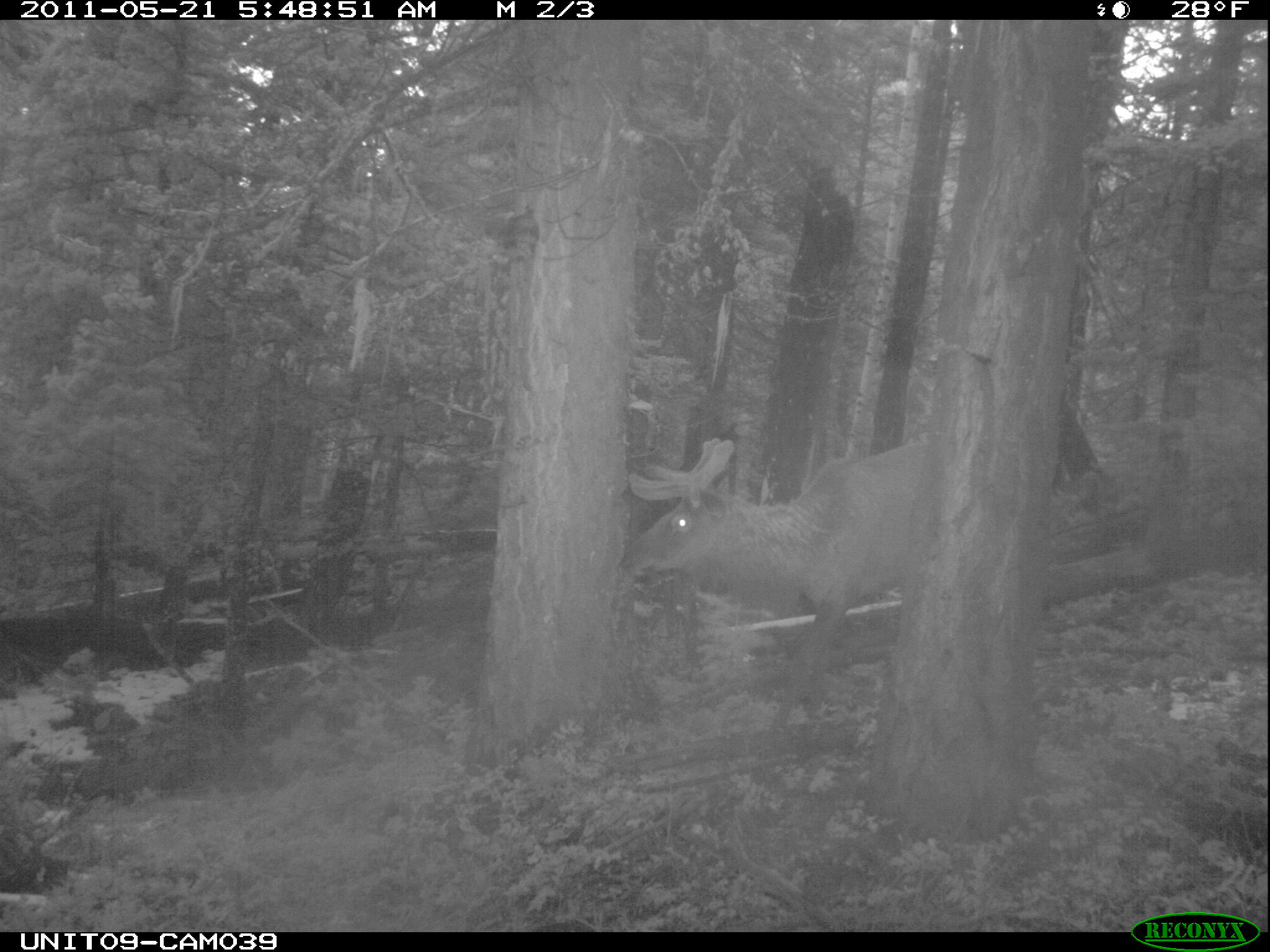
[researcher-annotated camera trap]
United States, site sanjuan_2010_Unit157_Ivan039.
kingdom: Animalia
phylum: Chordata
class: Mammalia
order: Artiodactyla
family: Cervidae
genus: Cervus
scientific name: Cervus elaphus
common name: red deer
Cervus elaphus (red deer).